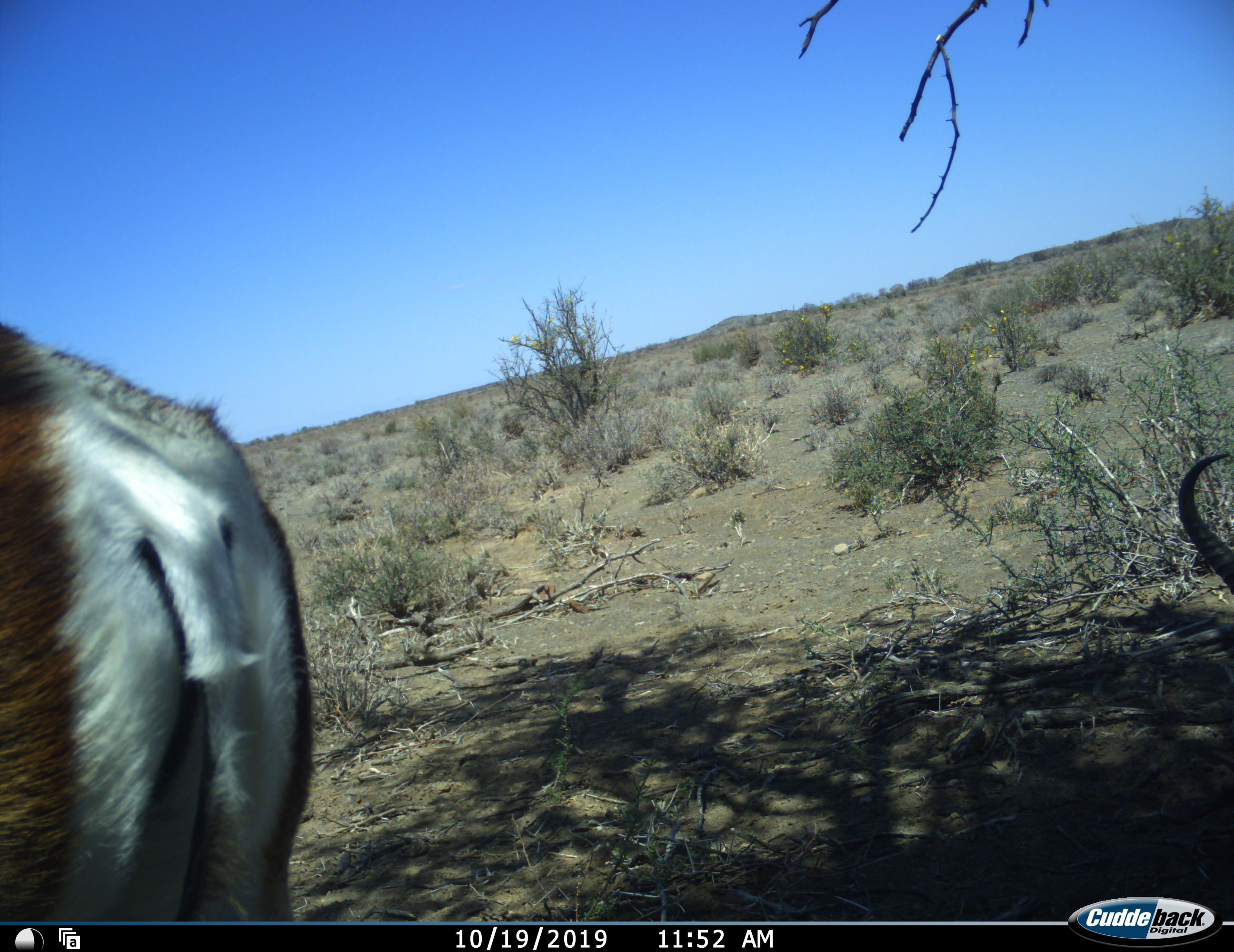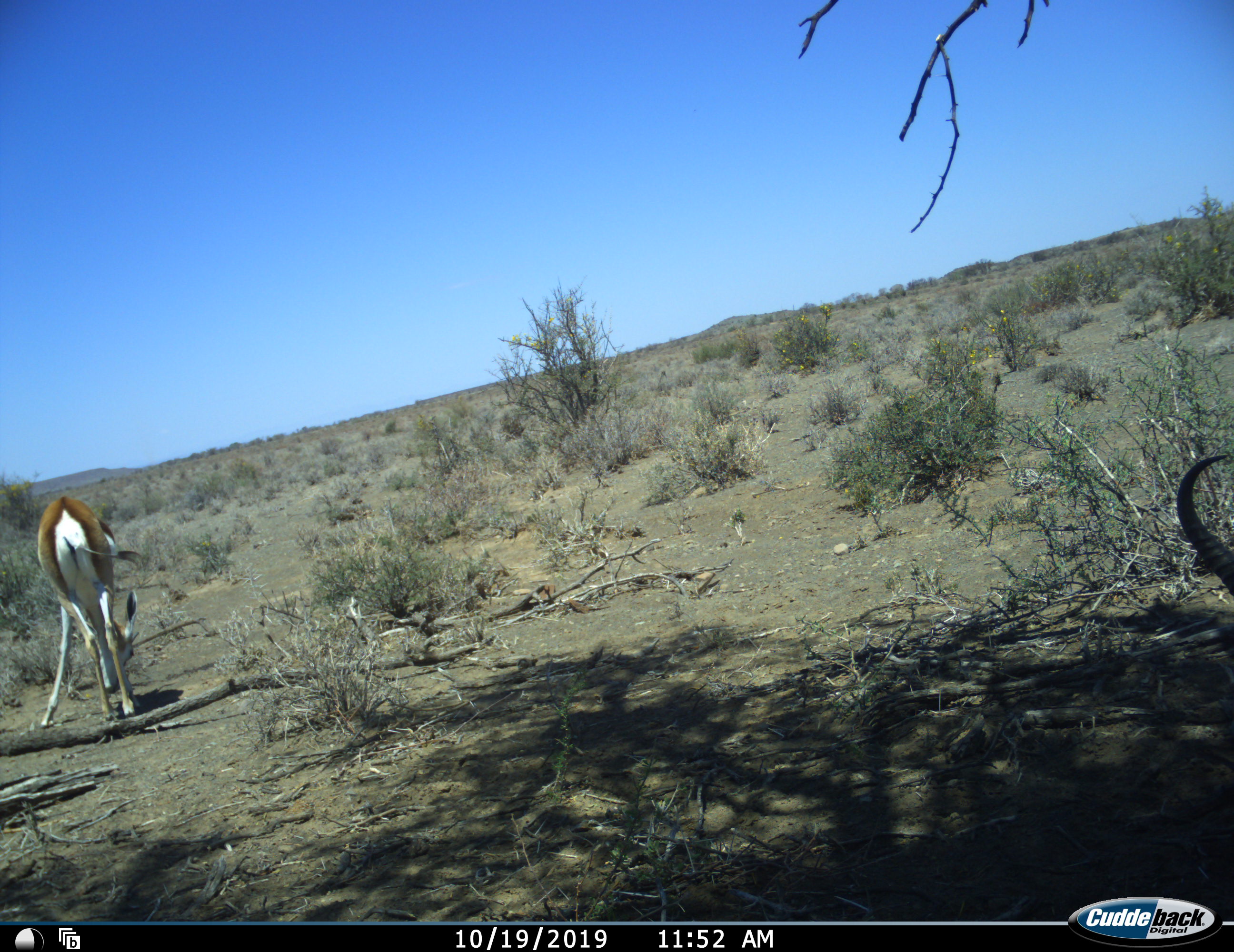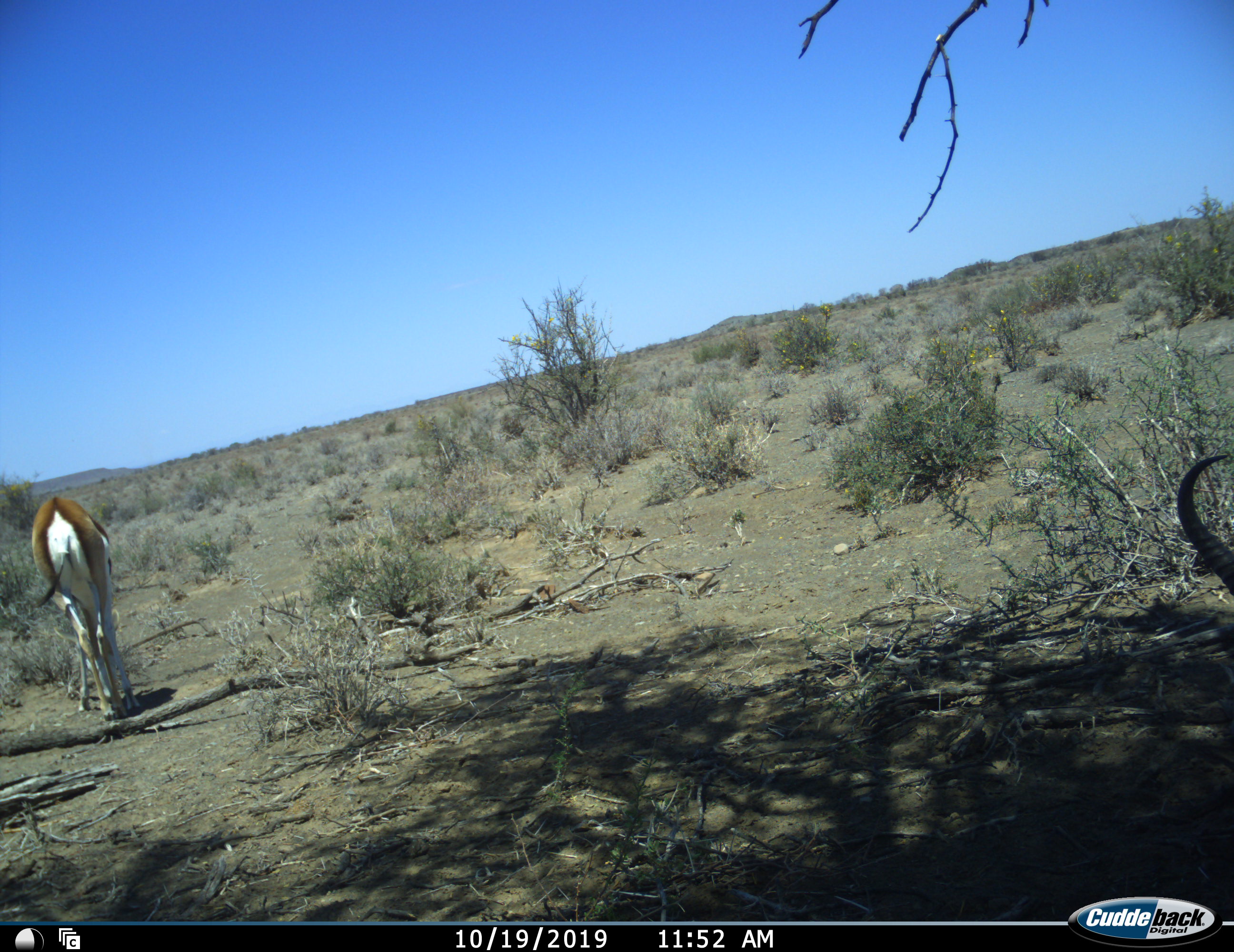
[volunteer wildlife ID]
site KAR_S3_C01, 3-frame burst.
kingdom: Animalia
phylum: Chordata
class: Mammalia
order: Artiodactyla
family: Bovidae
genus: Antidorcas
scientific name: Antidorcas marsupialis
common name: springbok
Springbok (Antidorcas marsupialis), count 2. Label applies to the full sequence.